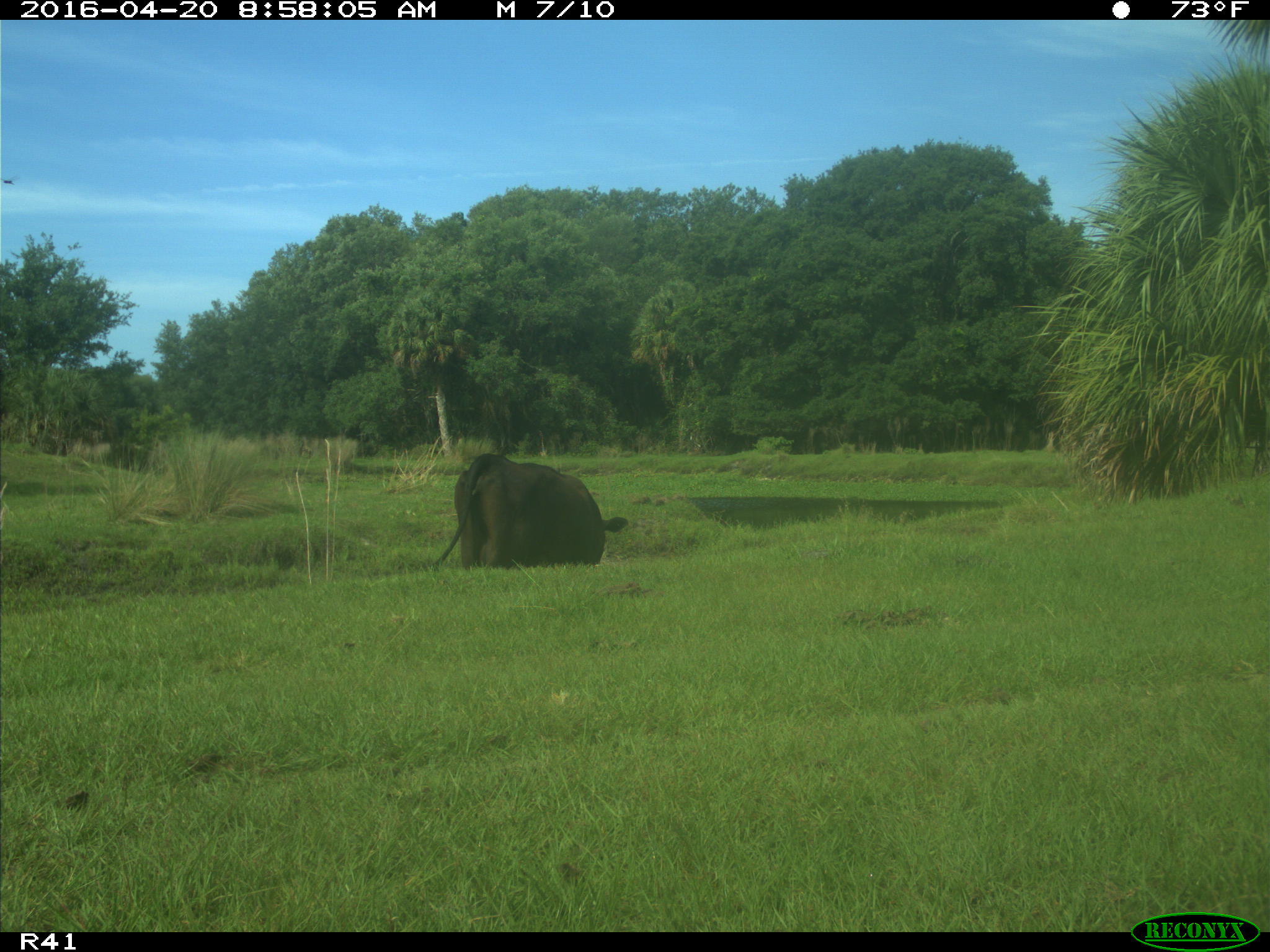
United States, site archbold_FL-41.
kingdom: Animalia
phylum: Chordata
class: Mammalia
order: Artiodactyla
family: Bovidae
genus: Bos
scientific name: Bos taurus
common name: domestic cow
Bos taurus (domestic cow).